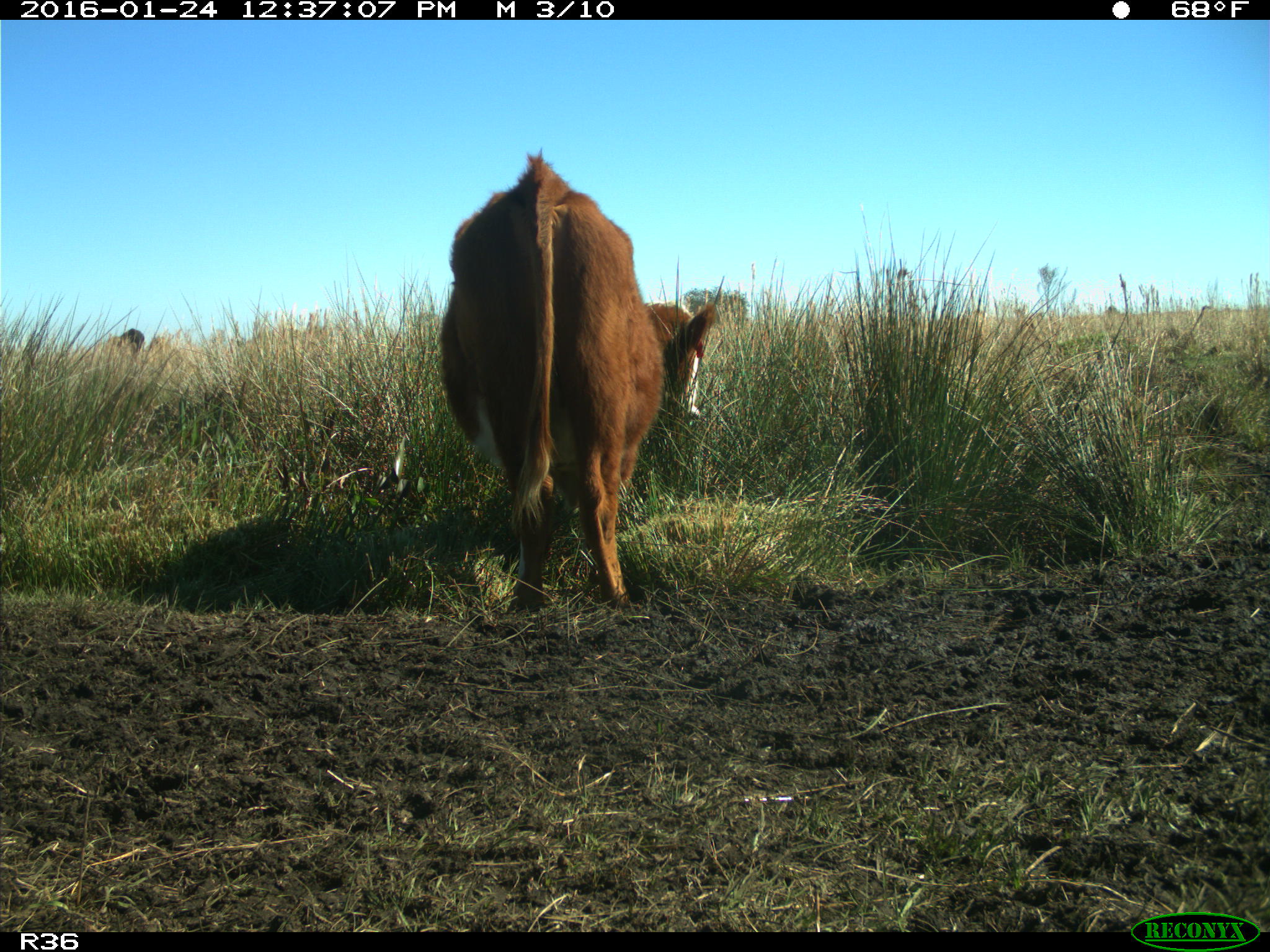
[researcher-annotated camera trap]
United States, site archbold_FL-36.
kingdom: Animalia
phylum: Chordata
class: Mammalia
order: Artiodactyla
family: Bovidae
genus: Bos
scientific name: Bos taurus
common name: domestic cow